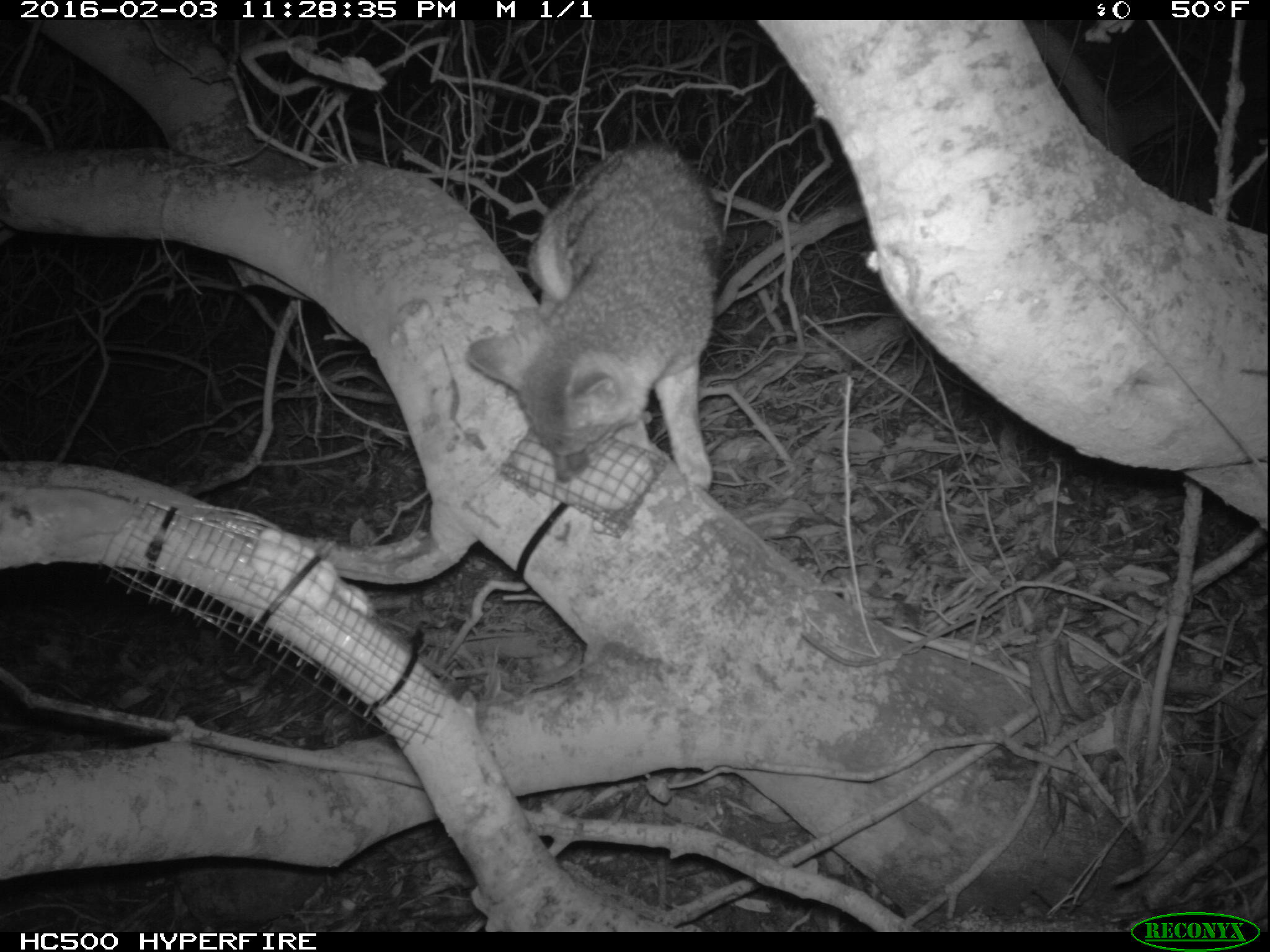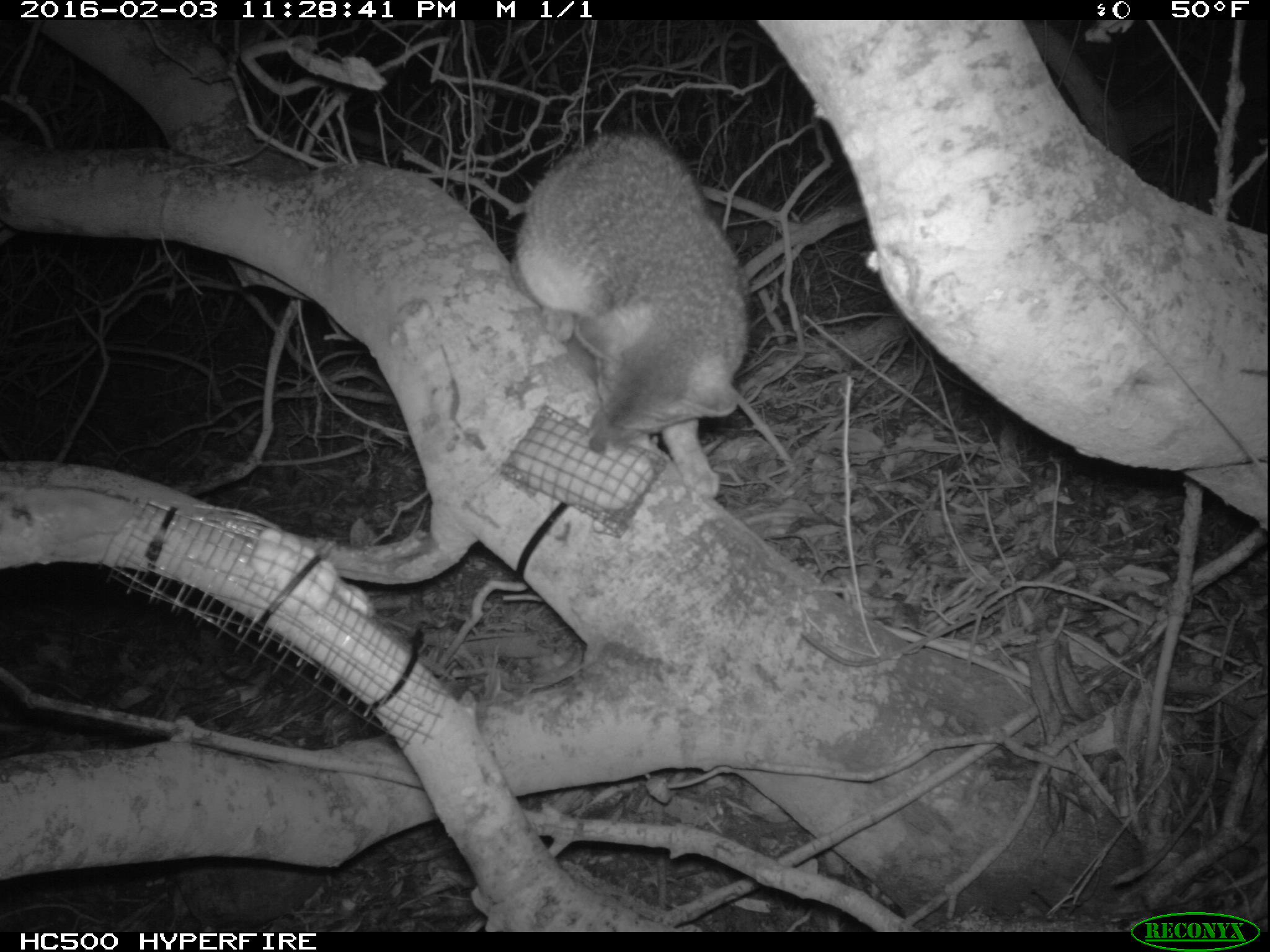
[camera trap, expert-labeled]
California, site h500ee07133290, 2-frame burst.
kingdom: Animalia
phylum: Chordata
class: Mammalia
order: Carnivora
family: Canidae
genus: Urocyon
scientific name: Urocyon littoralis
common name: island fox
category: fox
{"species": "fox (island fox) (Urocyon littoralis)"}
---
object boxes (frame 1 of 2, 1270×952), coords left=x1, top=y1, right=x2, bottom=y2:
fox: left=466, top=142, right=723, bottom=492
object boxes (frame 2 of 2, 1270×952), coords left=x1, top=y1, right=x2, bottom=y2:
fox: left=502, top=128, right=748, bottom=508